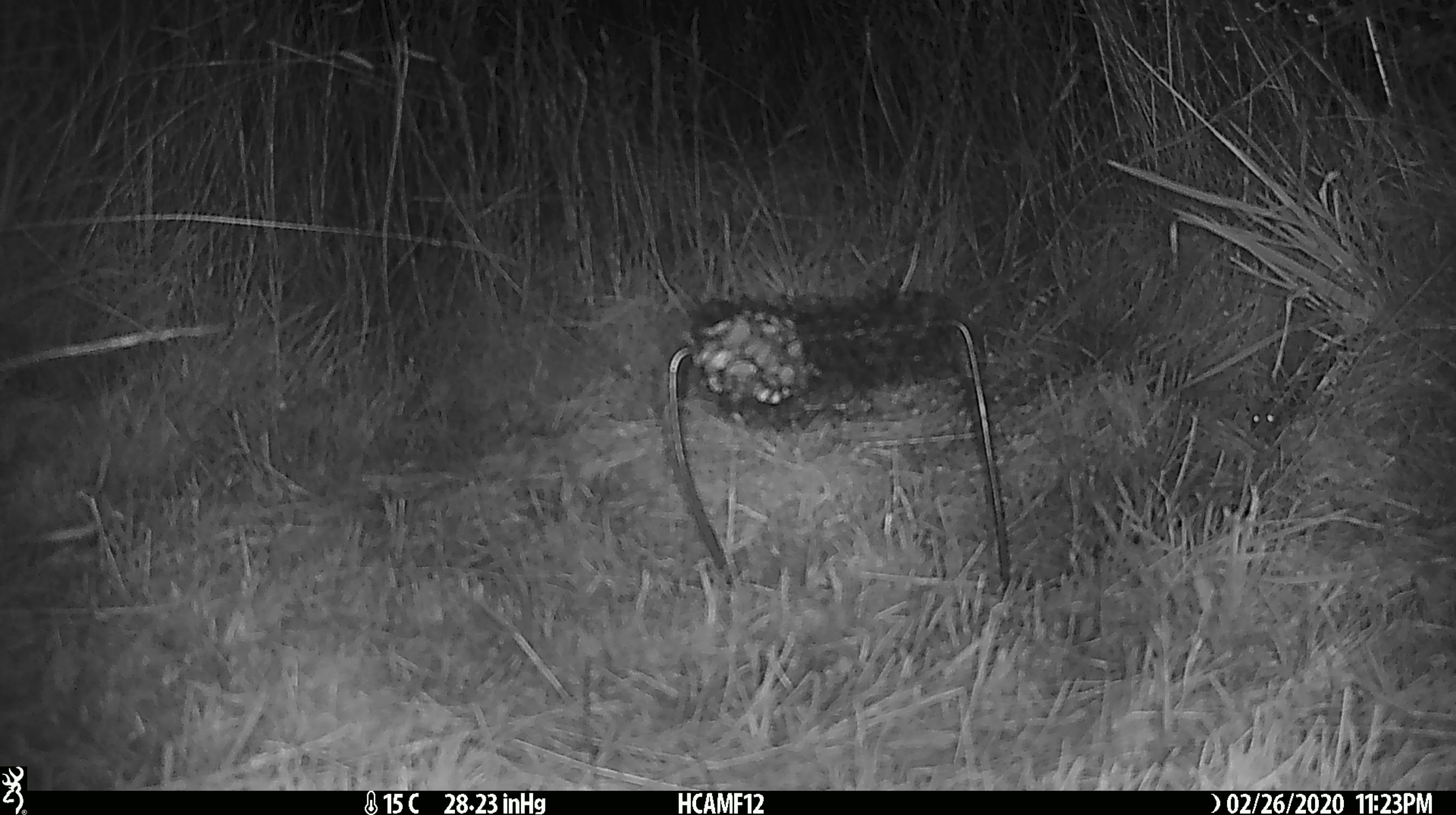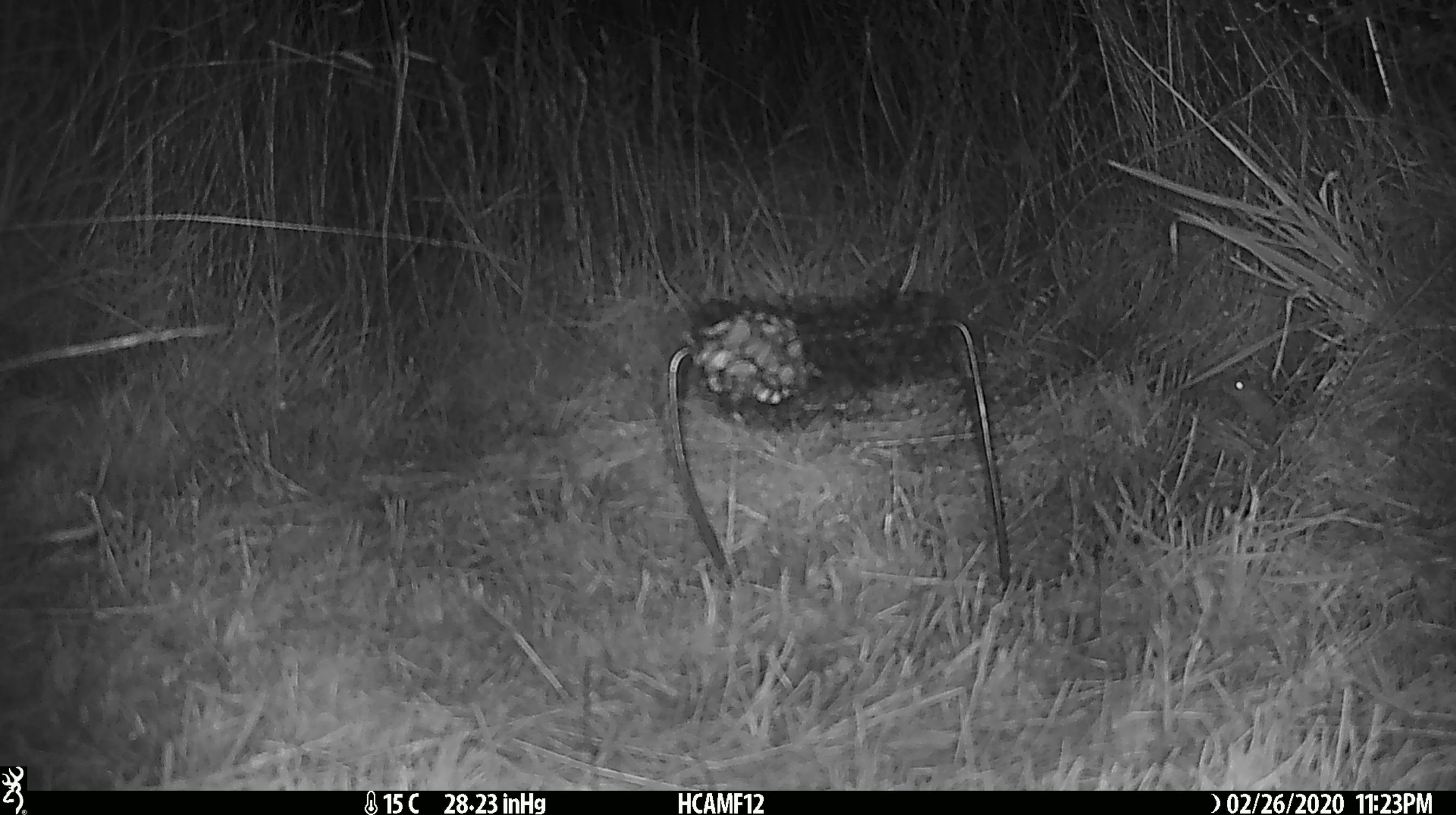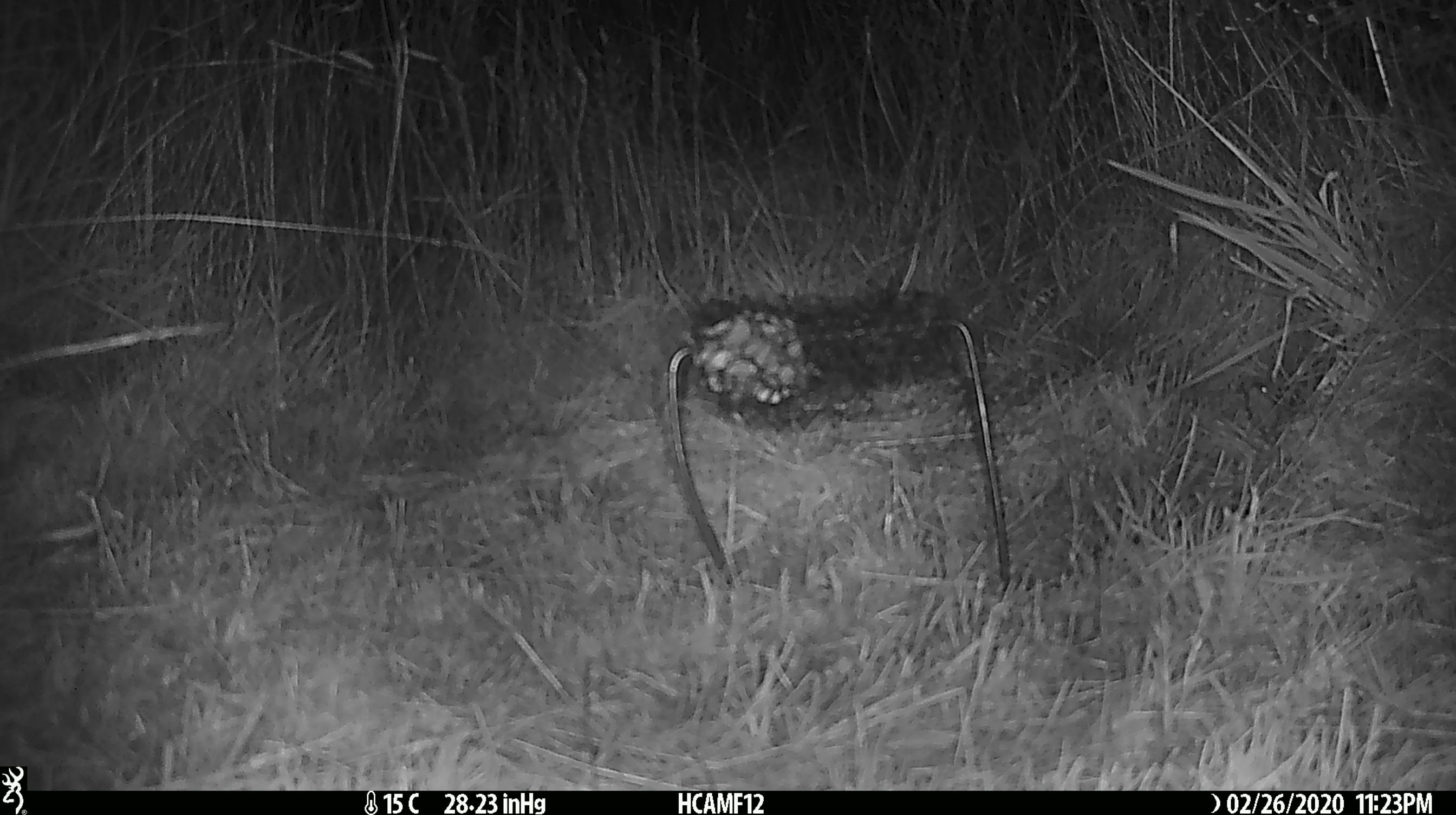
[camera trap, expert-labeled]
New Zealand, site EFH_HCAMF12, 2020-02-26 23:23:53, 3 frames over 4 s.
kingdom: Animalia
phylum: Chordata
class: Mammalia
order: Rodentia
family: Muridae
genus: Mus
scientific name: Mus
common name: mouse